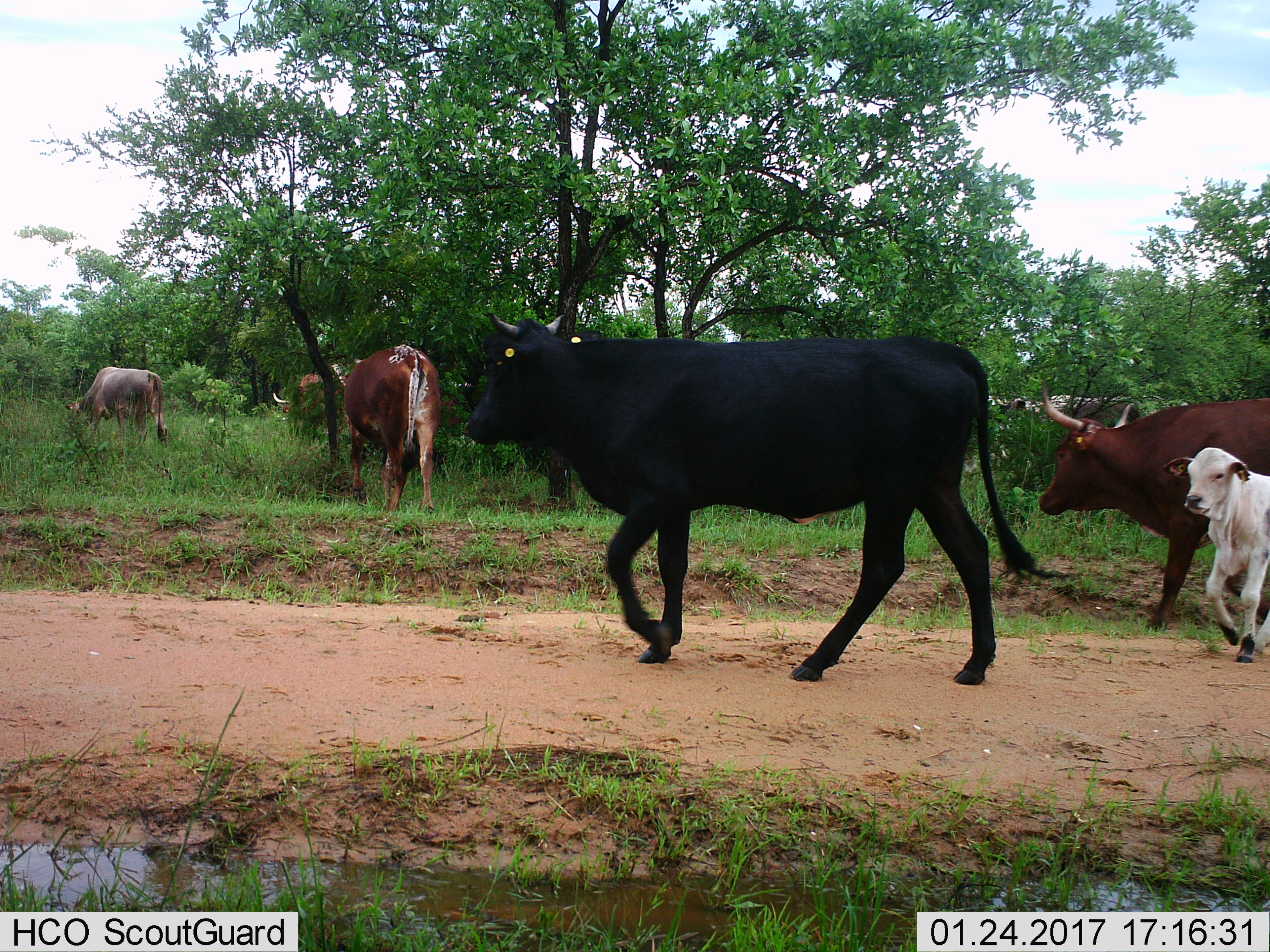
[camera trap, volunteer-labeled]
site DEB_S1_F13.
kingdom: Animalia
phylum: Chordata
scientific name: Vertebrata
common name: domestic animal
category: domesticanimal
Domesticanimal (domestic animal) (Vertebrata), count 8. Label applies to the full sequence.